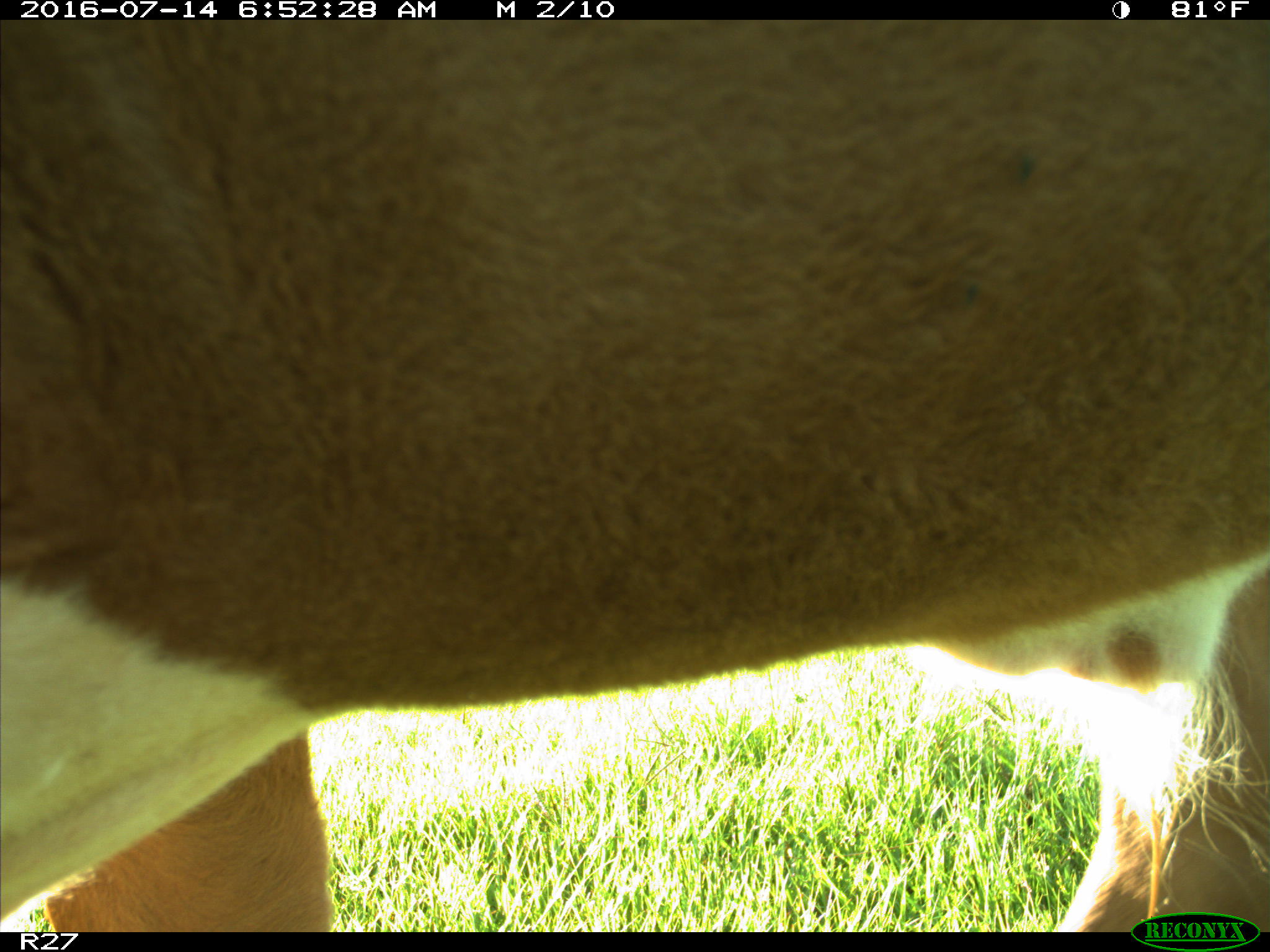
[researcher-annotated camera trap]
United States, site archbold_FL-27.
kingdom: Animalia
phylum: Chordata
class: Mammalia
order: Artiodactyla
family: Bovidae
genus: Bos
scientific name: Bos taurus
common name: domestic cow